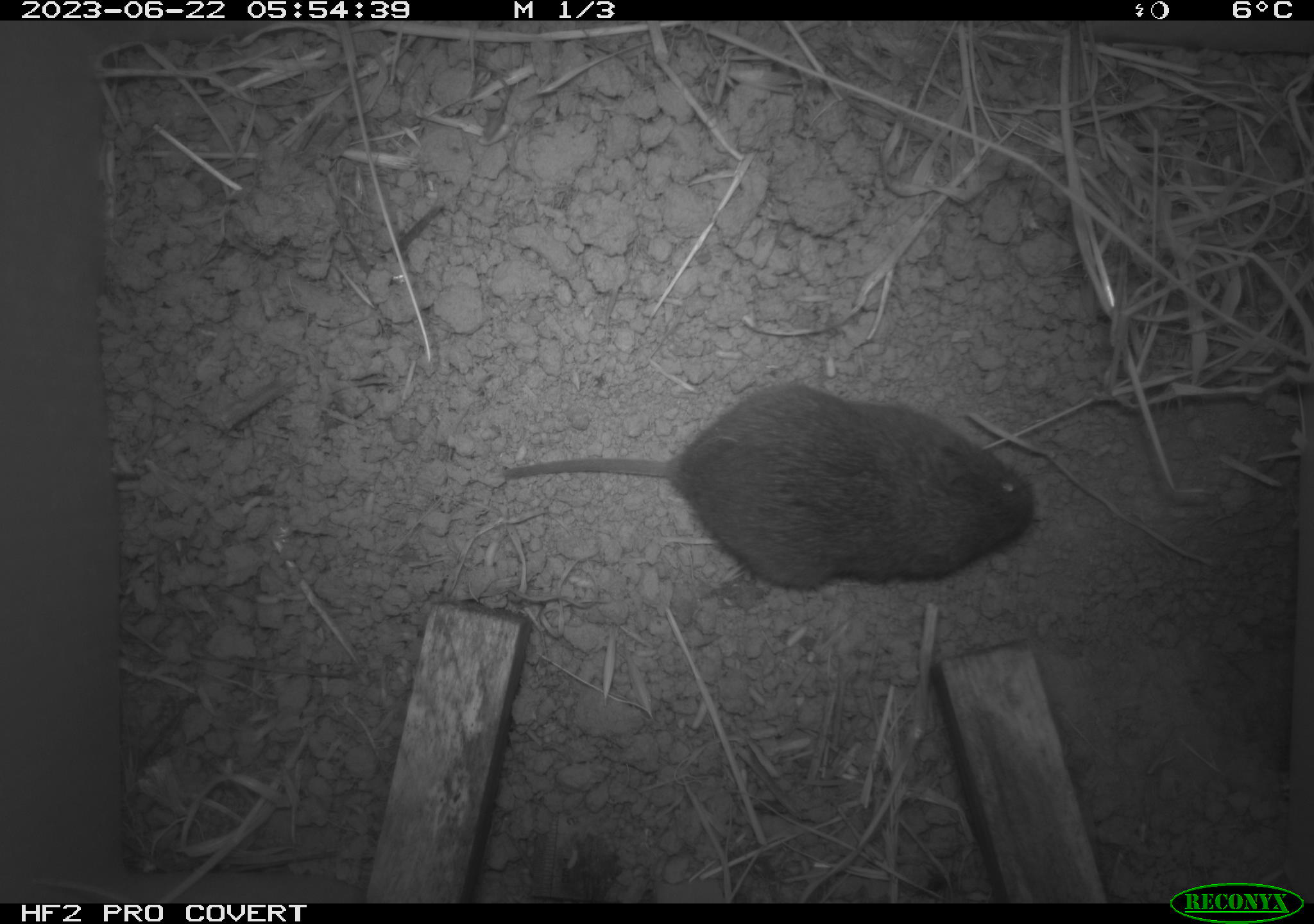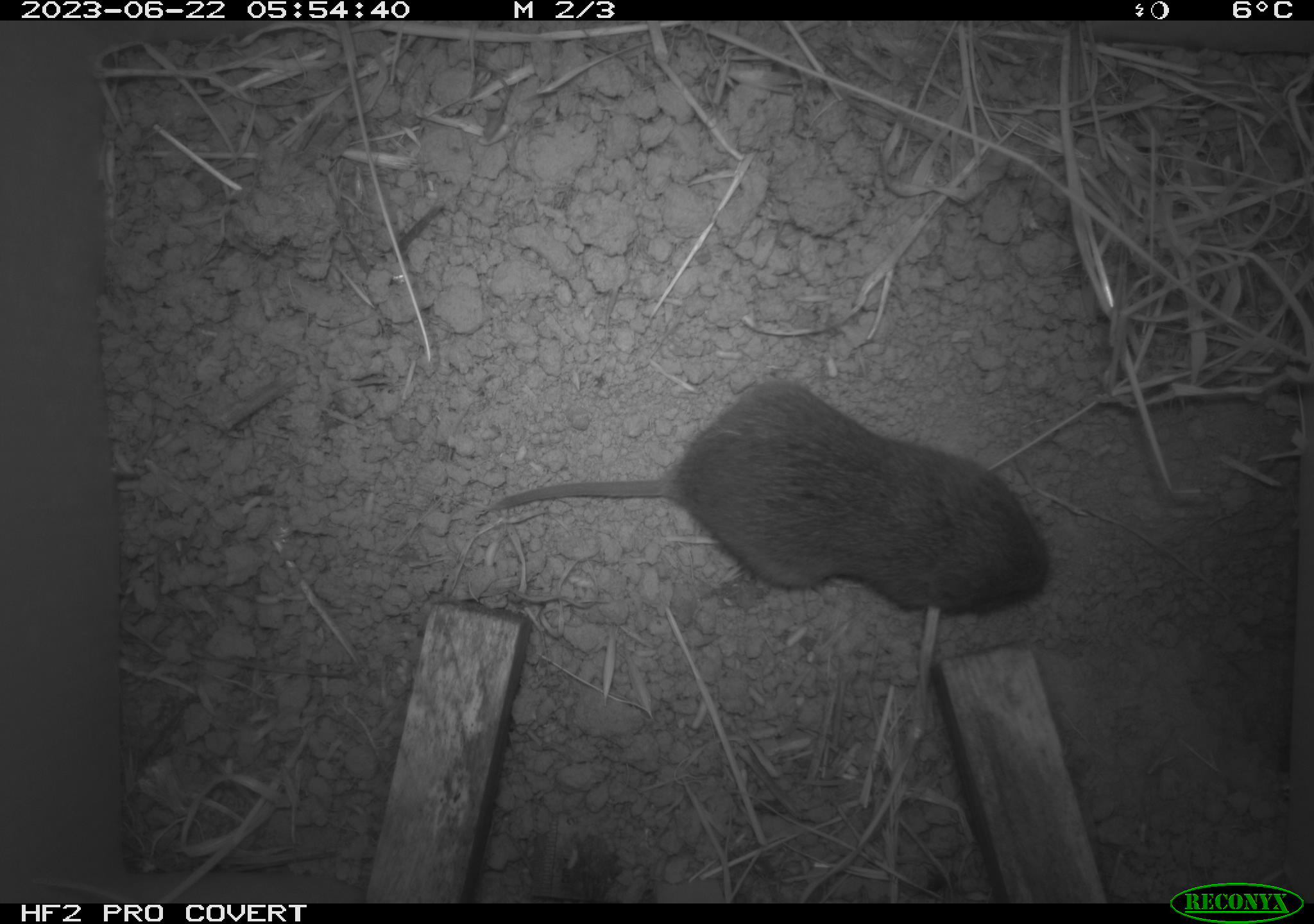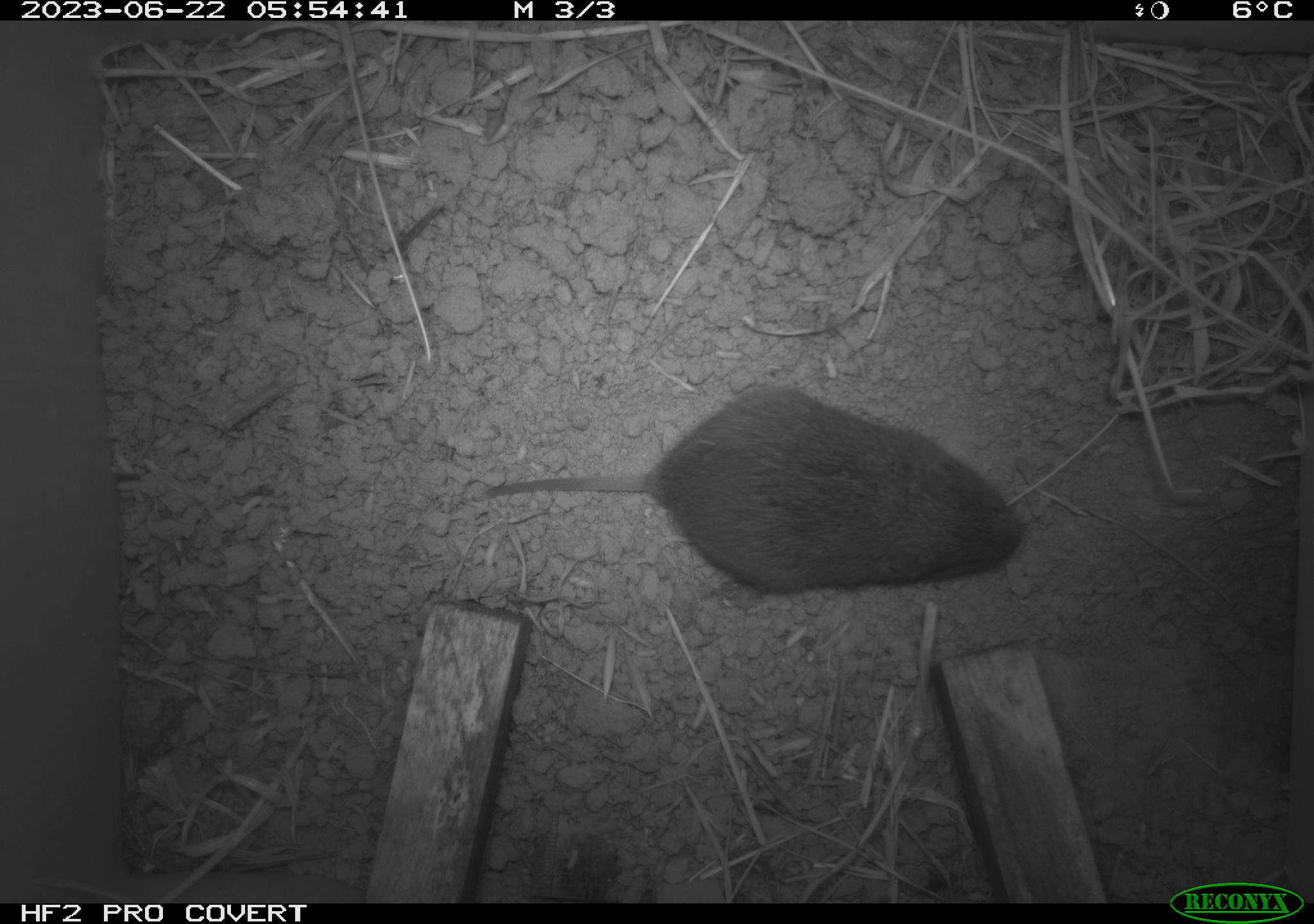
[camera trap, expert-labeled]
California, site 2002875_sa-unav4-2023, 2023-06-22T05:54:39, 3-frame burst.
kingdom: Animalia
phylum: Chordata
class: Mammalia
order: Rodentia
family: Cricetidae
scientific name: Arvicolinae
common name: voles, lemmings, and muskrats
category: arvicolinae subfamily